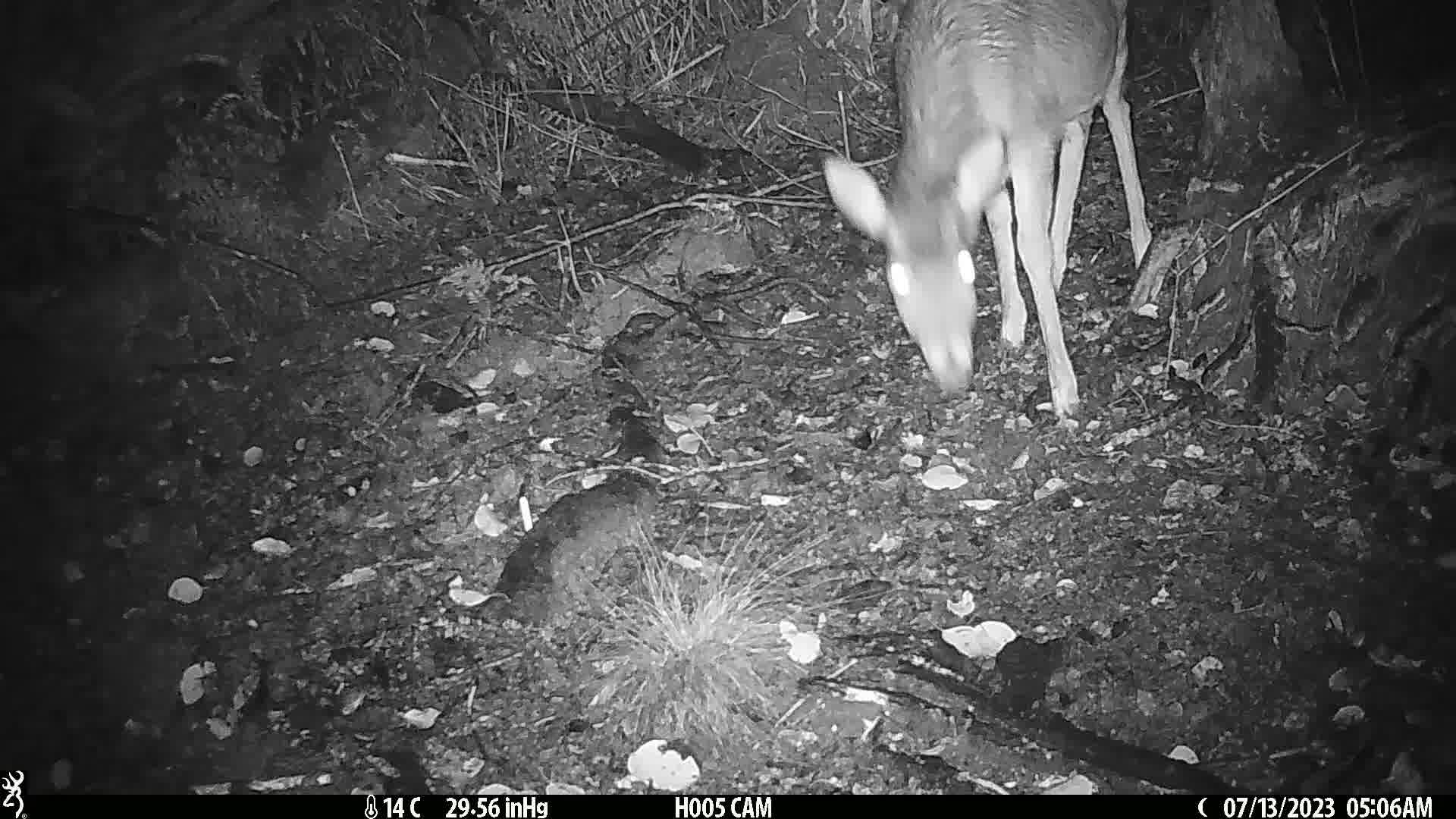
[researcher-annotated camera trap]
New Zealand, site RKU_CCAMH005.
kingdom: Animalia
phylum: Chordata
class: Mammalia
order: Artiodactyla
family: Cervidae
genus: Odocoileus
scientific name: Odocoileus virginianus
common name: white-tailed deer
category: white tailed deer